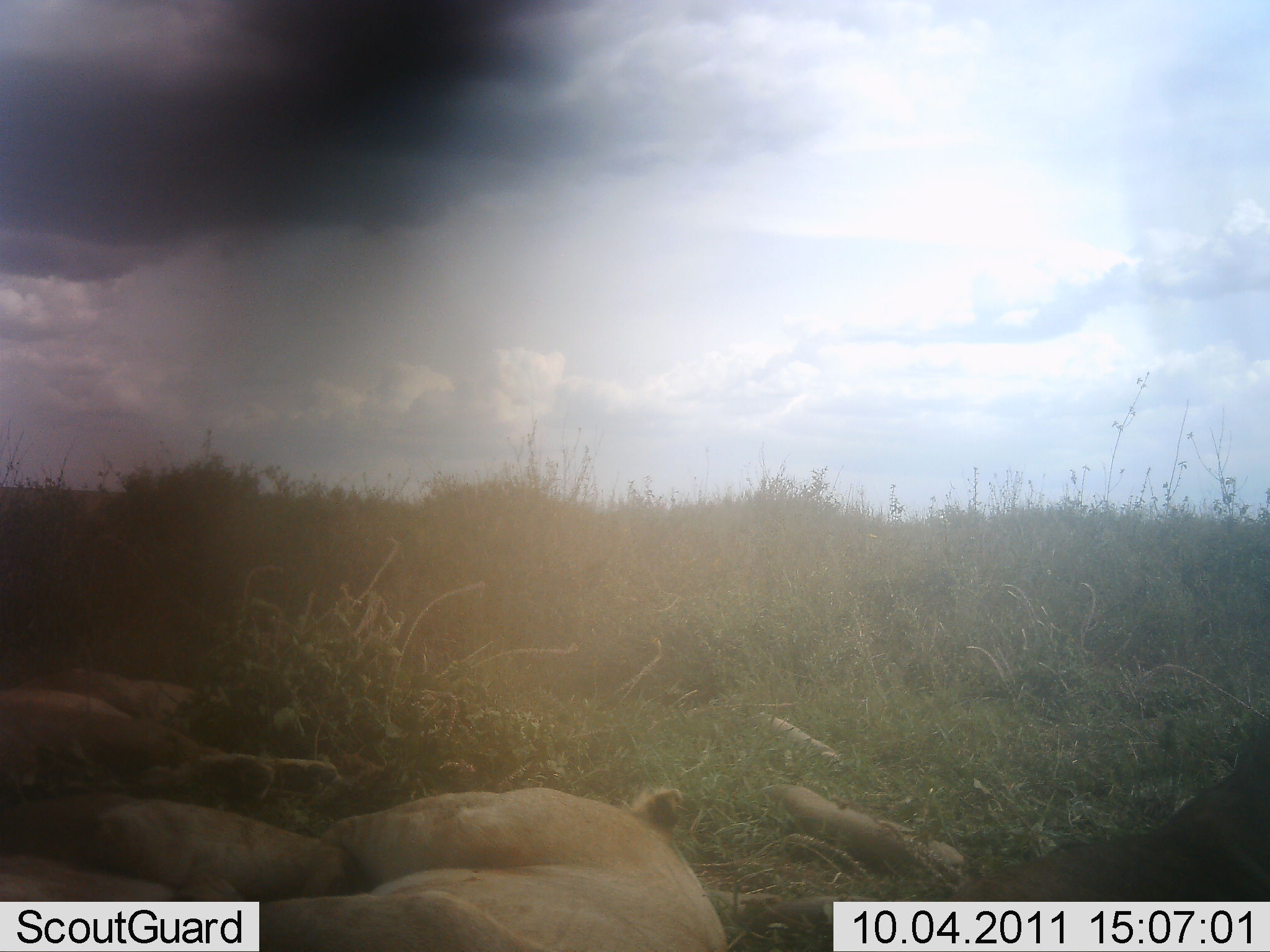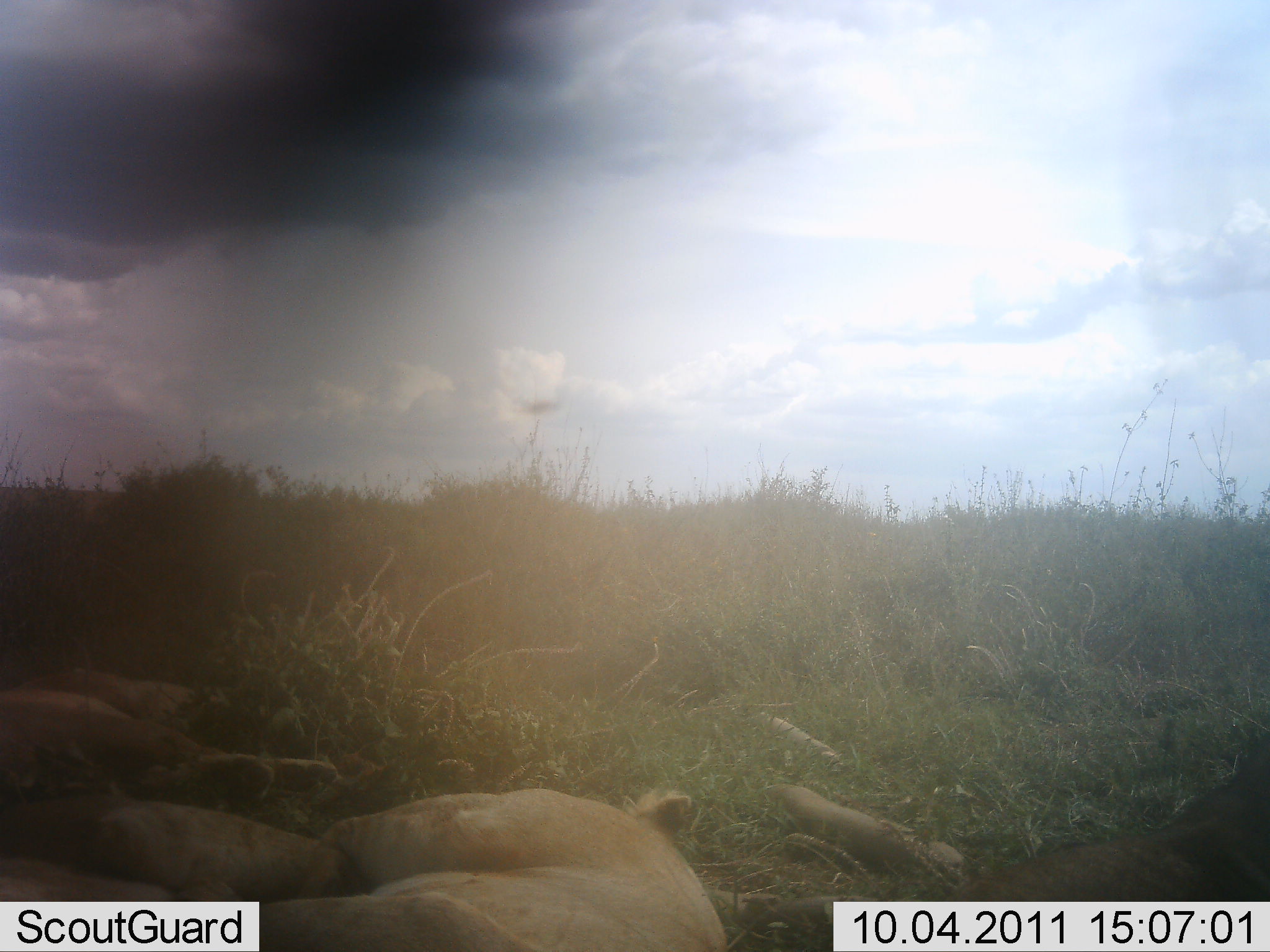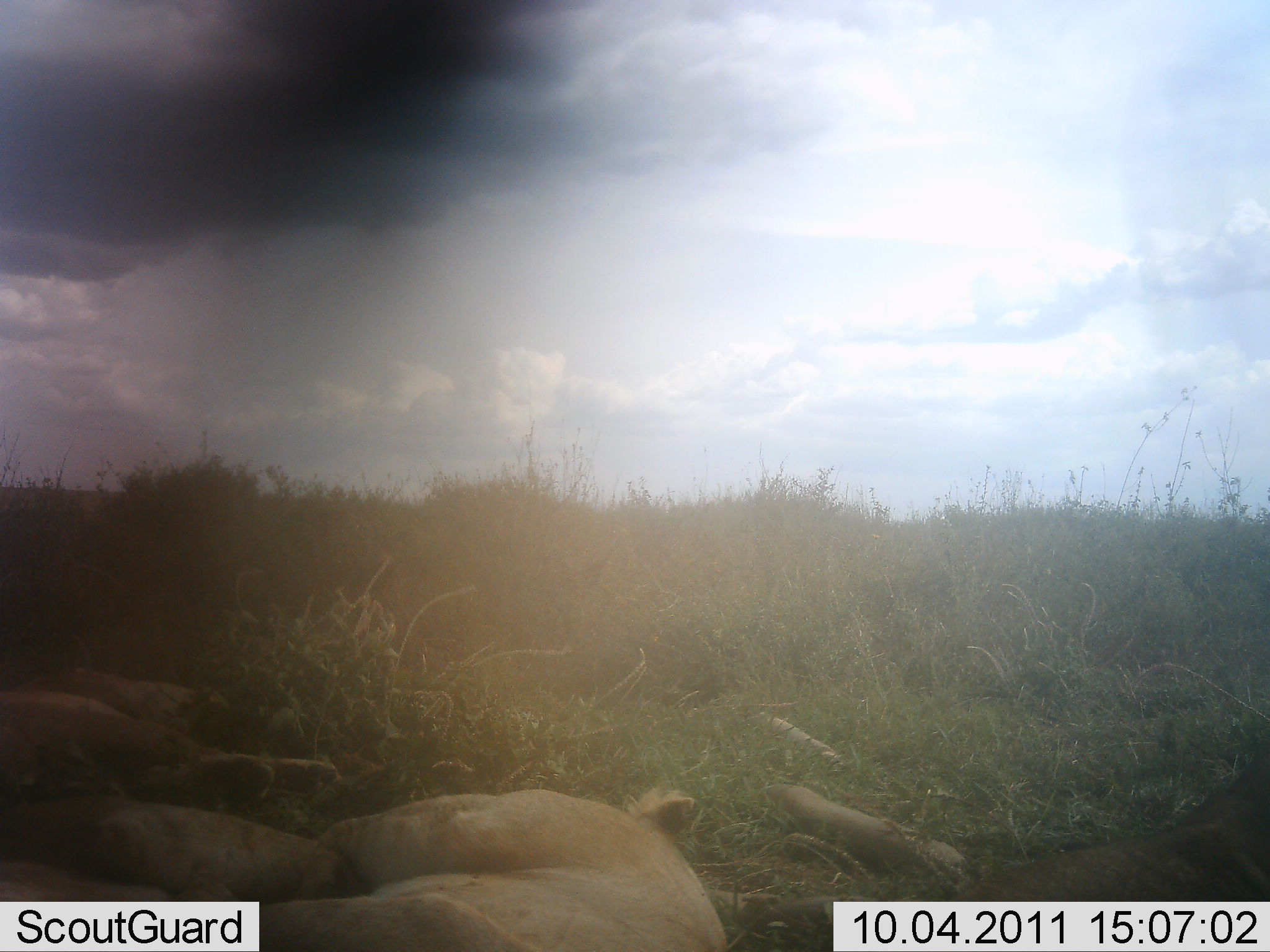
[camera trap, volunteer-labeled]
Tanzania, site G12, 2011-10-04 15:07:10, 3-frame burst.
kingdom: Animalia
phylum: Chordata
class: Mammalia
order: Carnivora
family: Felidae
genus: Panthera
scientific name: Panthera leo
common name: lion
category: lionfemale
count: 3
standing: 0%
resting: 100%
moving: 0%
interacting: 0%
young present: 9%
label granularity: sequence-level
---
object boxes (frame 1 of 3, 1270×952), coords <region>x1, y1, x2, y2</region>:
animal: <region>1, 667, 366, 952</region>; <region>235, 785, 734, 952</region>; <region>30, 788, 371, 905</region>; <region>2, 835, 187, 903</region>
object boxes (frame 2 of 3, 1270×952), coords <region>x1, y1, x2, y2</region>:
animal: <region>240, 793, 731, 952</region>; <region>0, 652, 352, 831</region>; <region>0, 781, 355, 824</region>; <region>2, 844, 200, 901</region>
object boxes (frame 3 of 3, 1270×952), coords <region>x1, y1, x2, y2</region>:
animal: <region>235, 782, 732, 952</region>; <region>0, 664, 342, 800</region>; <region>16, 786, 364, 910</region>; <region>0, 857, 179, 902</region>